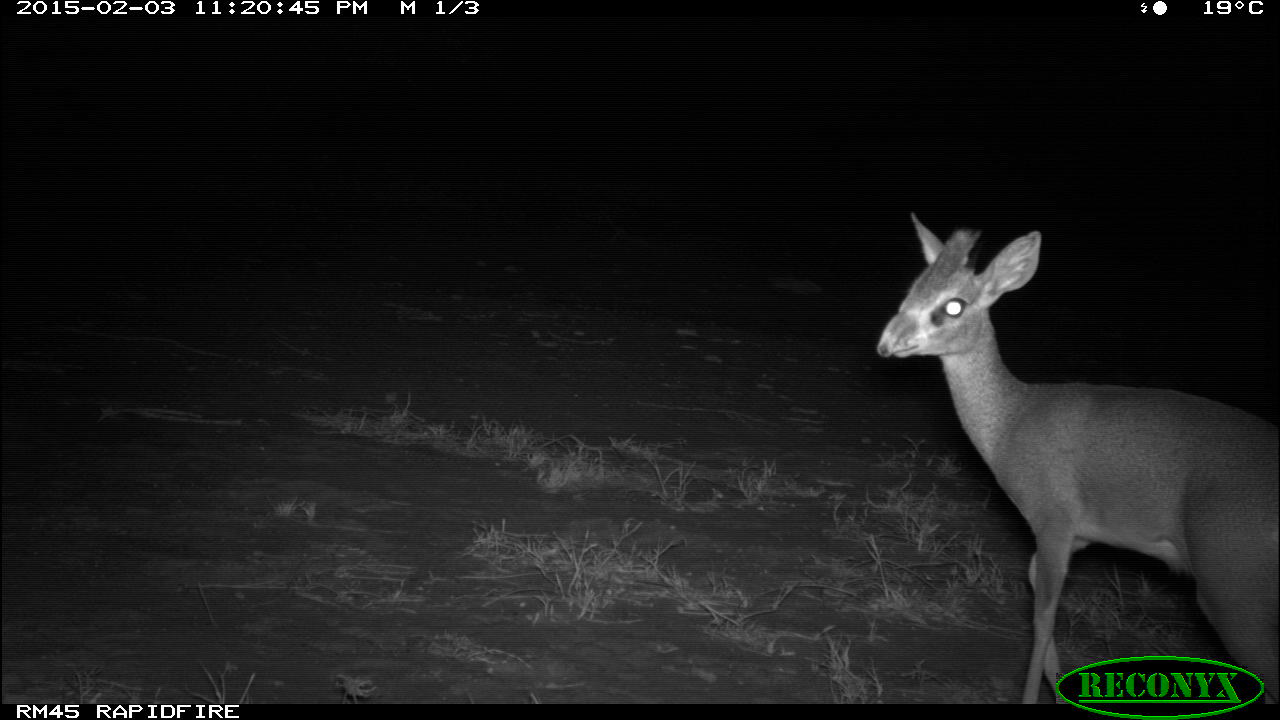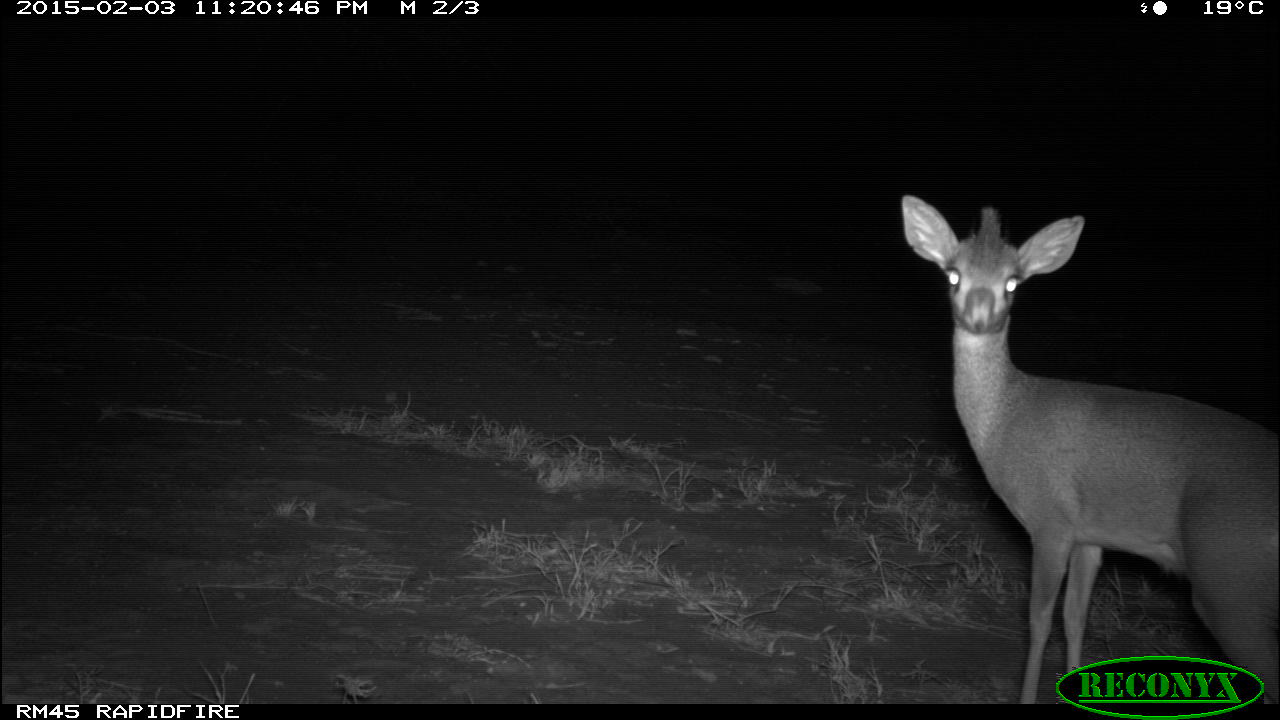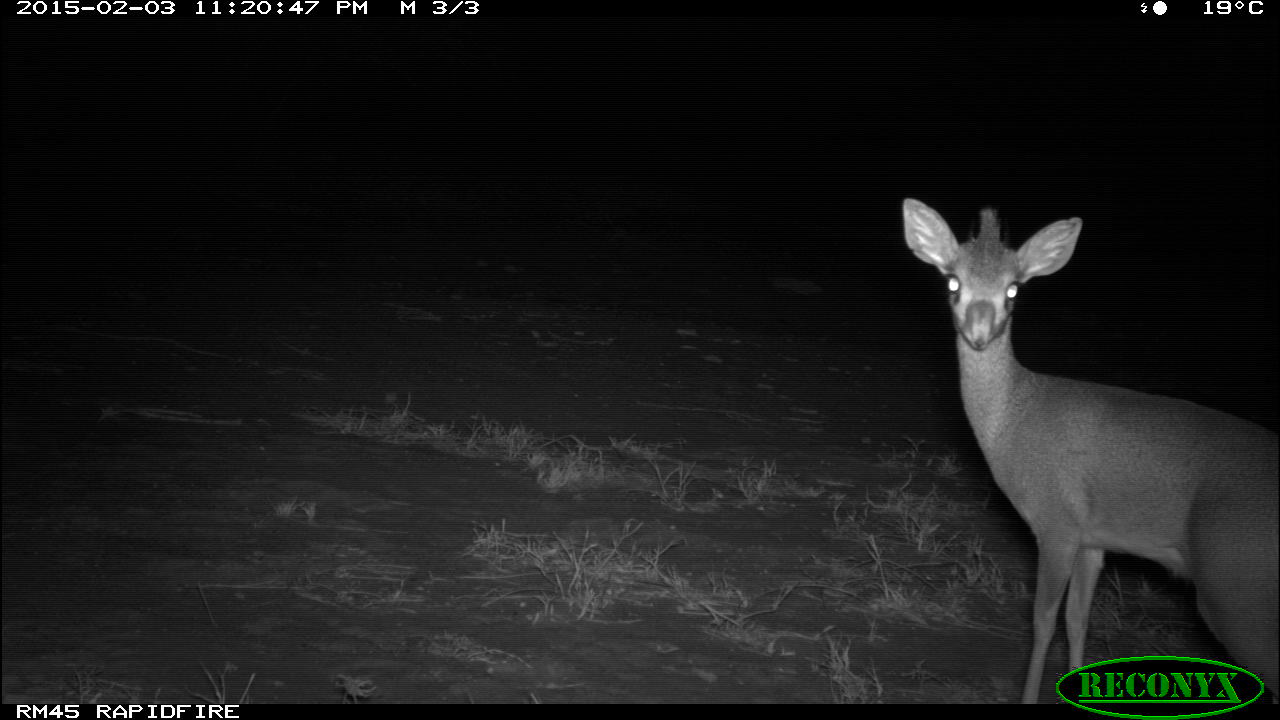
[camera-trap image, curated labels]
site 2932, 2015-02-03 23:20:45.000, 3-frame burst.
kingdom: Animalia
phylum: Chordata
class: Mammalia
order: Artiodactyla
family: Bovidae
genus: Madoqua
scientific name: Madoqua guentheri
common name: günther's dik-dik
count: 1